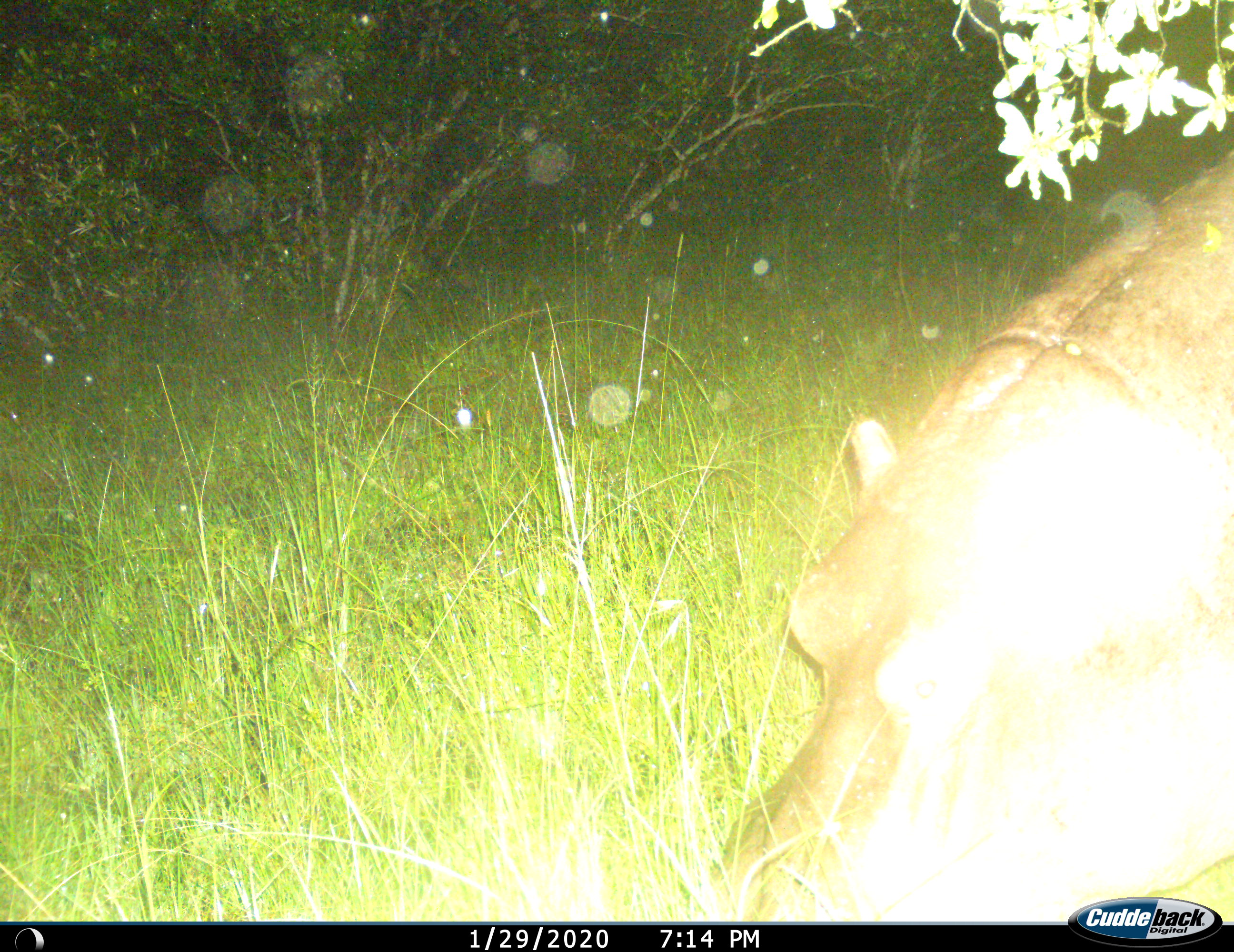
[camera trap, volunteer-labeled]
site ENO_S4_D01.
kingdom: Animalia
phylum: Chordata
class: Mammalia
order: Artiodactyla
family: Hippopotamidae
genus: Hippopotamus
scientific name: Hippopotamus amphibius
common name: hippopotamus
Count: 1.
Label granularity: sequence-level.